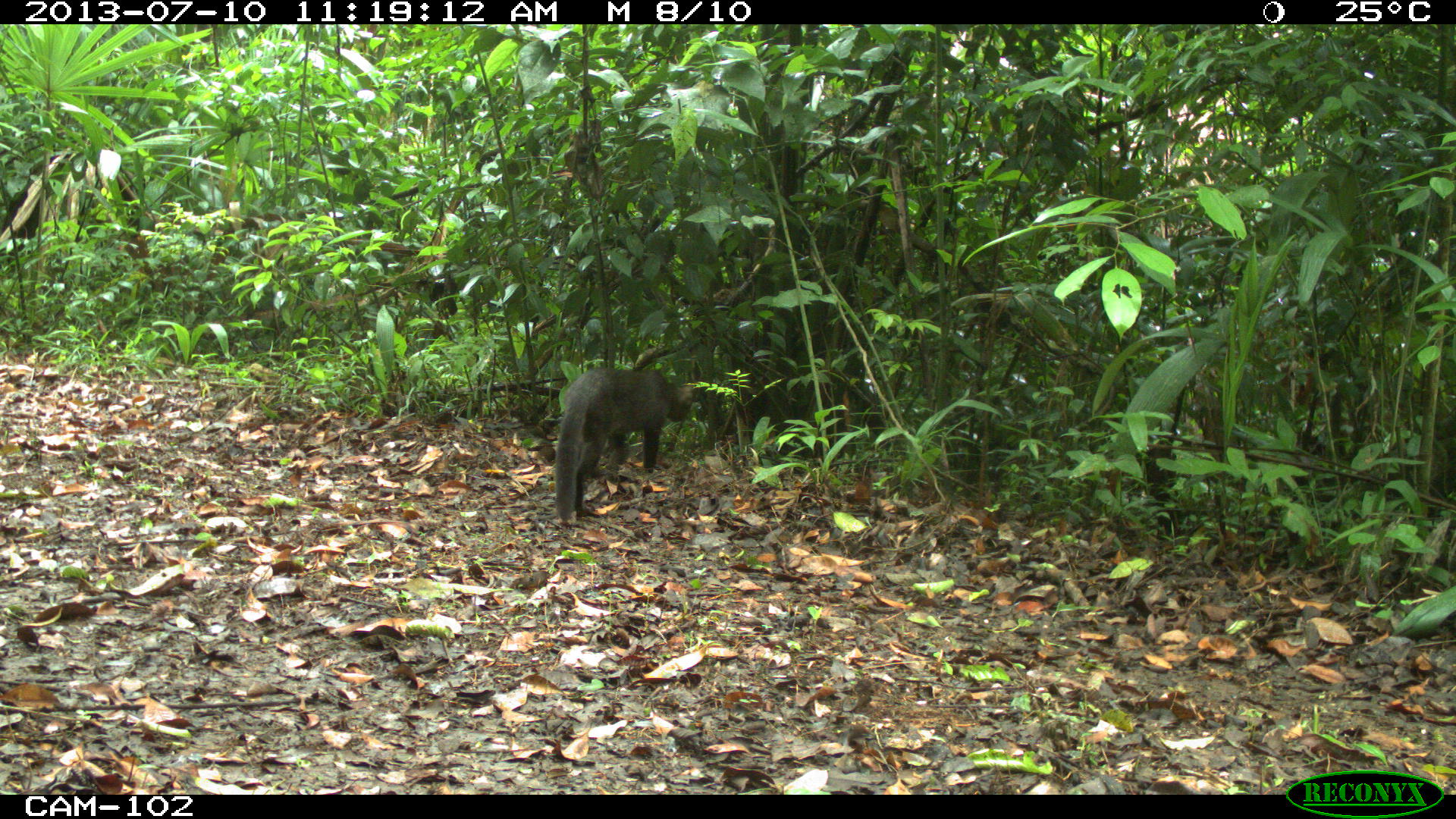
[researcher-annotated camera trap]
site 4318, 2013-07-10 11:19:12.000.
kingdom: Animalia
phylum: Chordata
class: Mammalia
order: Carnivora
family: Felidae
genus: Herpailurus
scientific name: Herpailurus yagouaroundi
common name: jaguarundi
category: puma yagoroundi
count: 1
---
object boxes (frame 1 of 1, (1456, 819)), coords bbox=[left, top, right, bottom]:
puma yagoroundi: bbox=[551, 364, 699, 524]